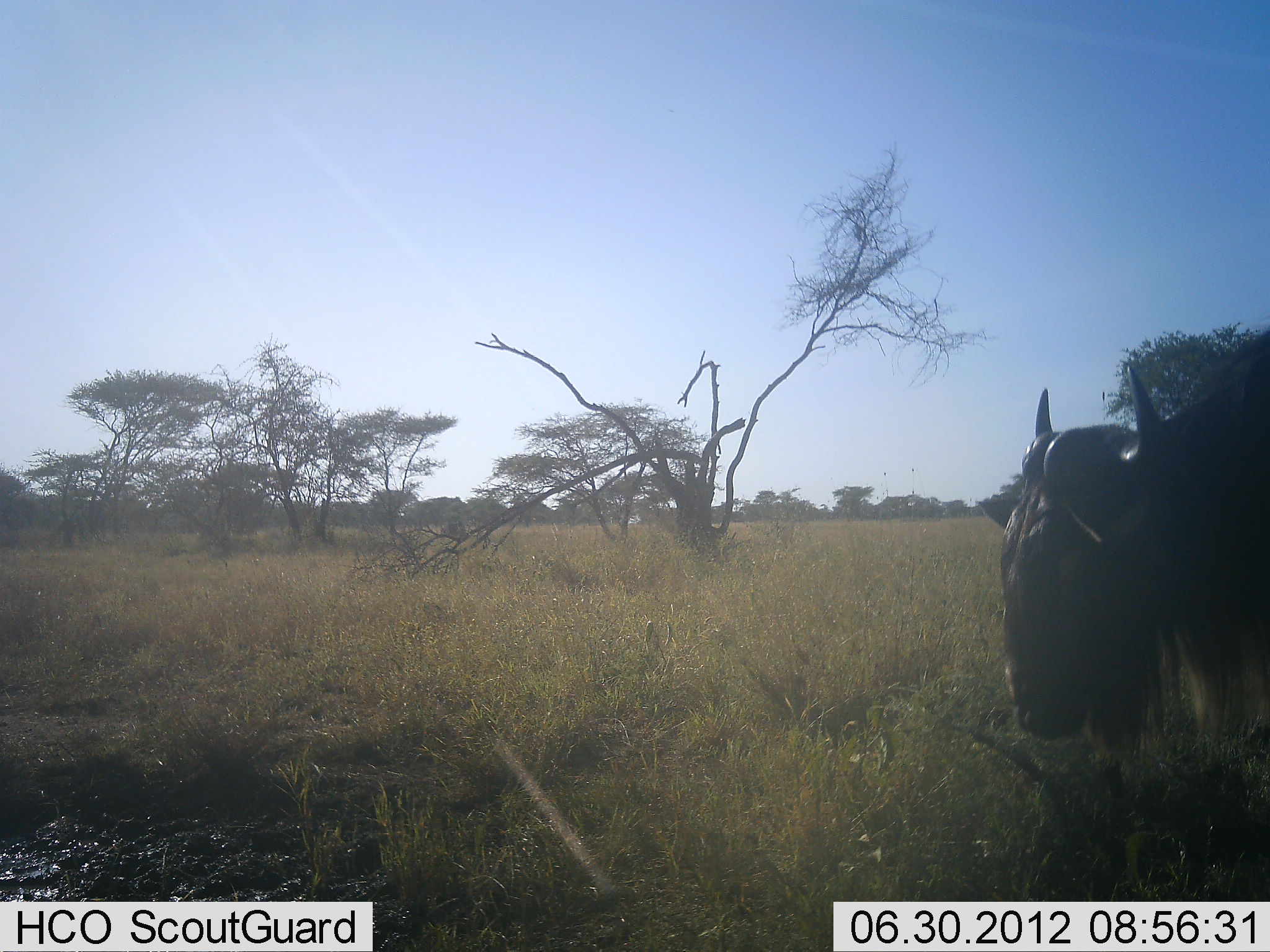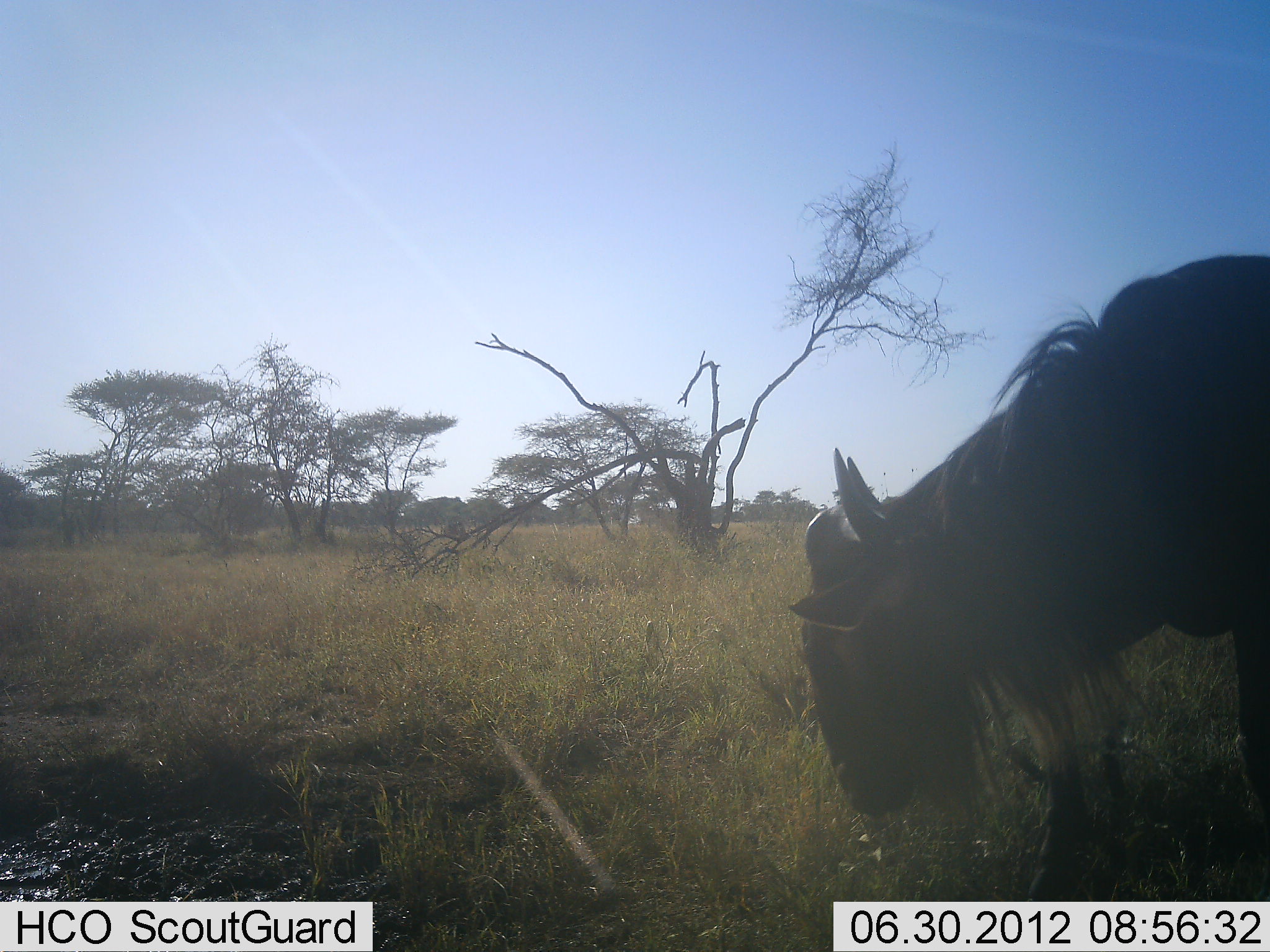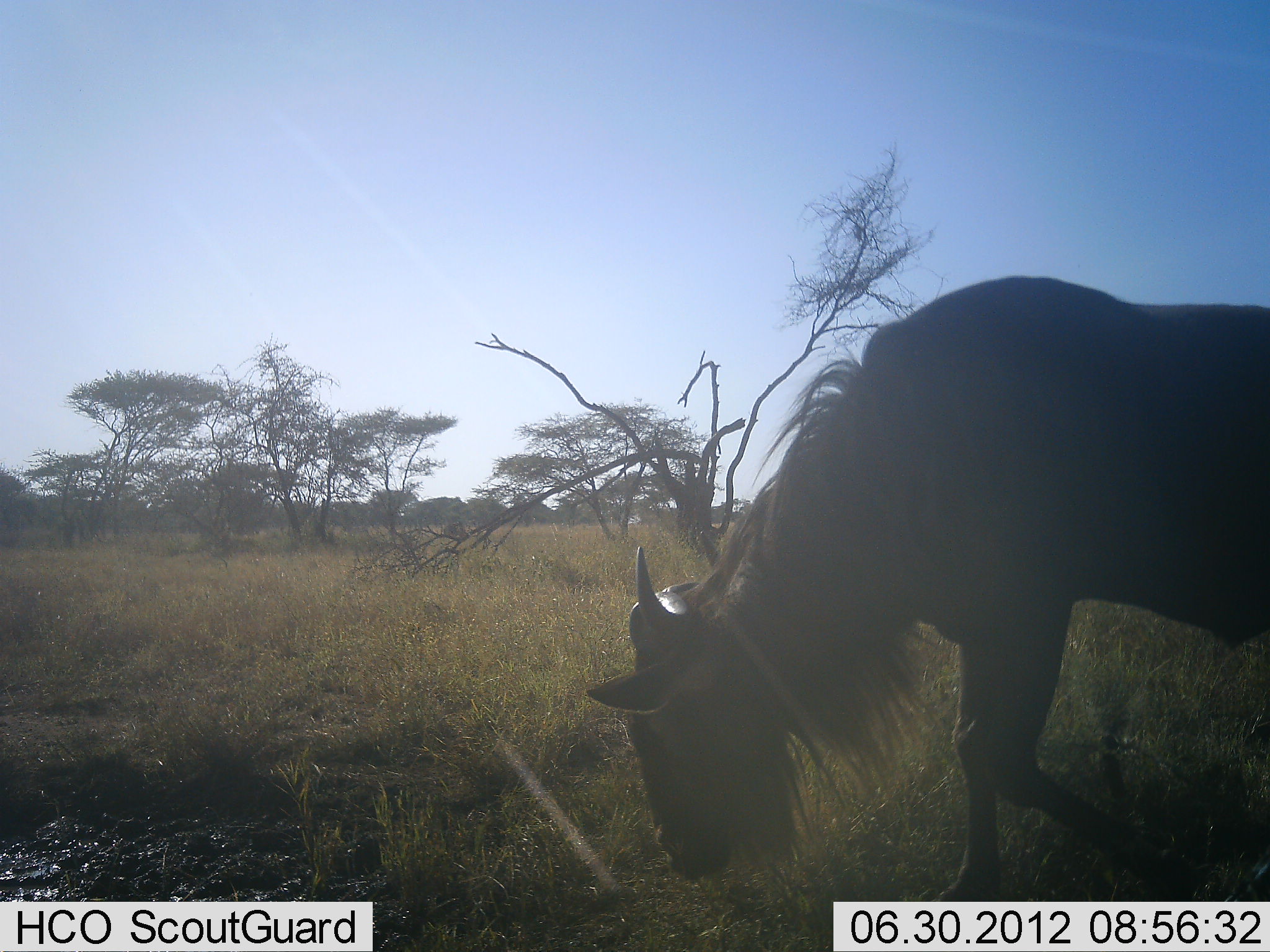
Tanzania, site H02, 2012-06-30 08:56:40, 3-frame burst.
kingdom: Animalia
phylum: Chordata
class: Mammalia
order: Artiodactyla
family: Bovidae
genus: Connochaetes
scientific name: Connochaetes taurinus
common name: blue wildebeest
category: wildebeest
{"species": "wildebeest (blue wildebeest) (Connochaetes taurinus)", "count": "1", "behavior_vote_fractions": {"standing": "90%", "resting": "0%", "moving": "0%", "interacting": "0%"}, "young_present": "0%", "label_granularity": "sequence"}